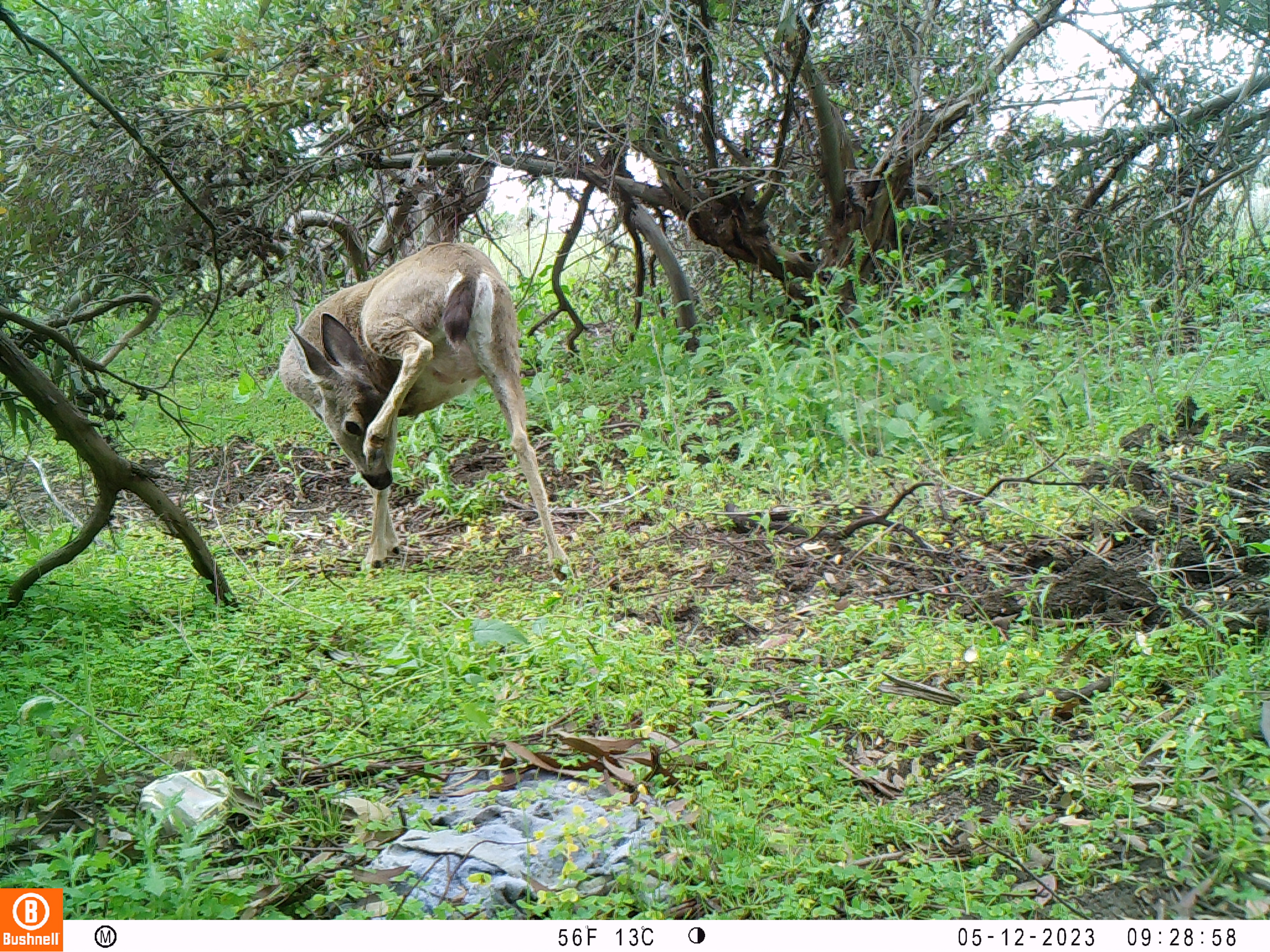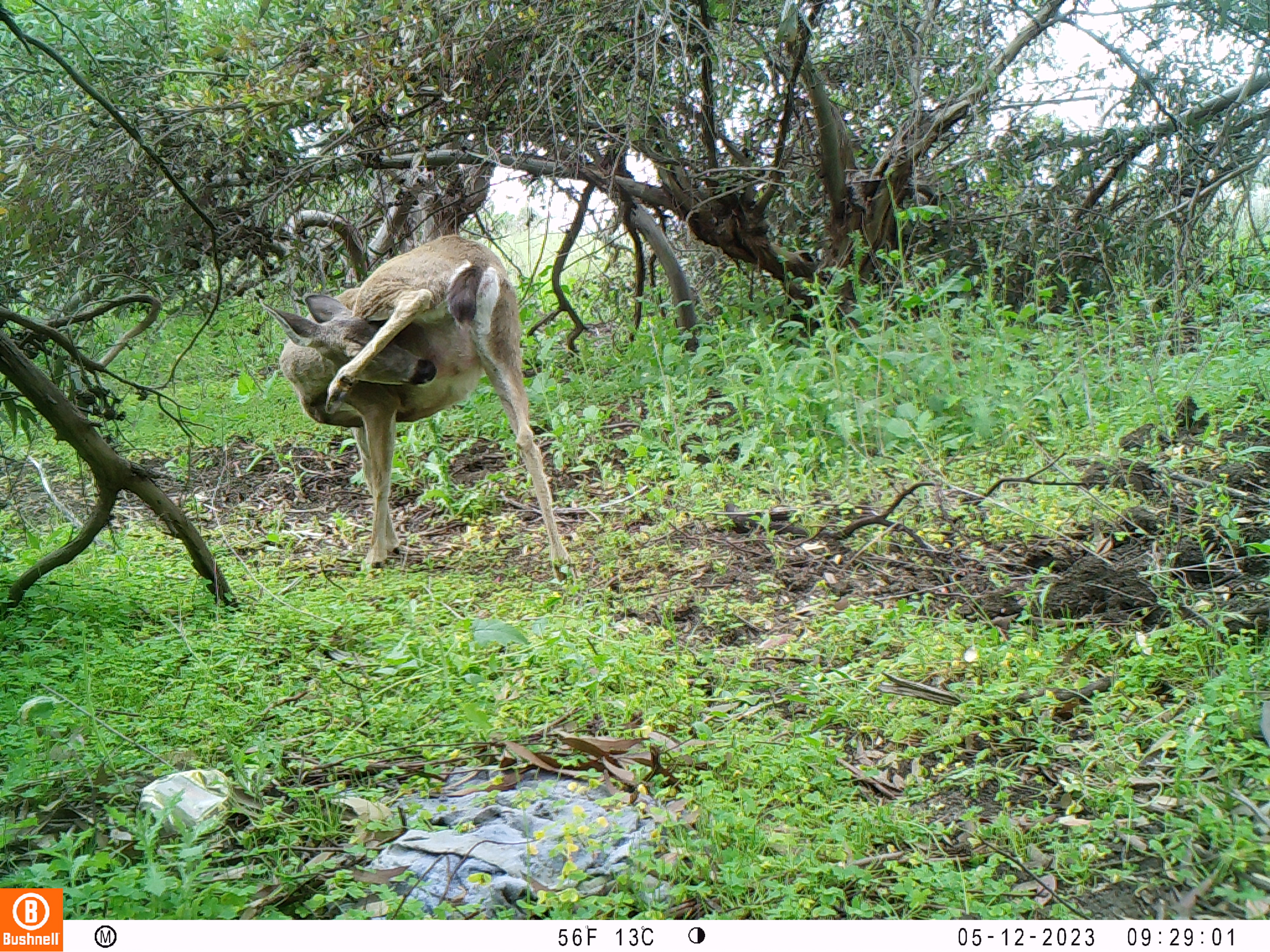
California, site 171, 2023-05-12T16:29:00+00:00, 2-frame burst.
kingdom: Animalia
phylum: Chordata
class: Mammalia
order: Artiodactyla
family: Cervidae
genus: Odocoileus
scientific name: Odocoileus hemionus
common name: mule deer